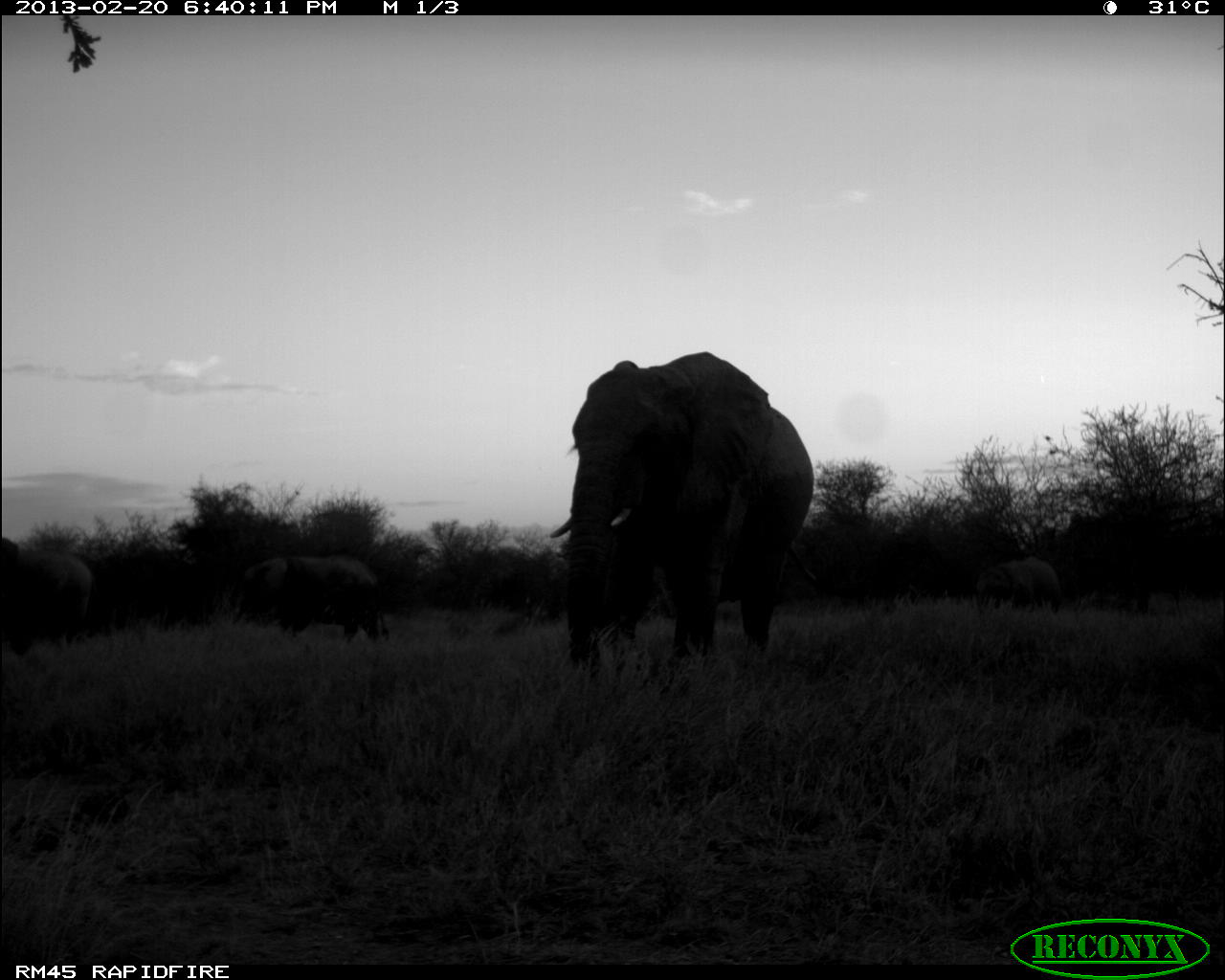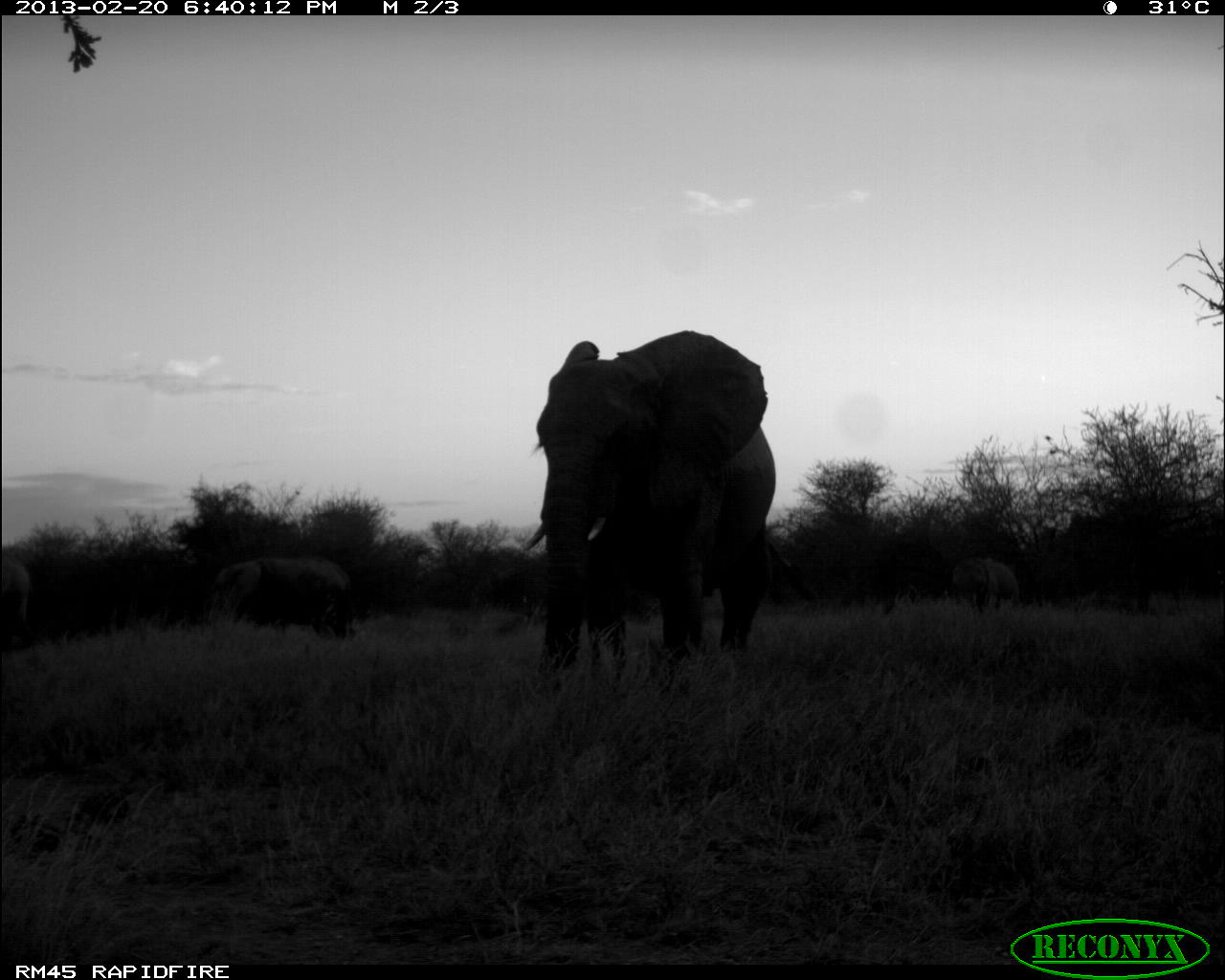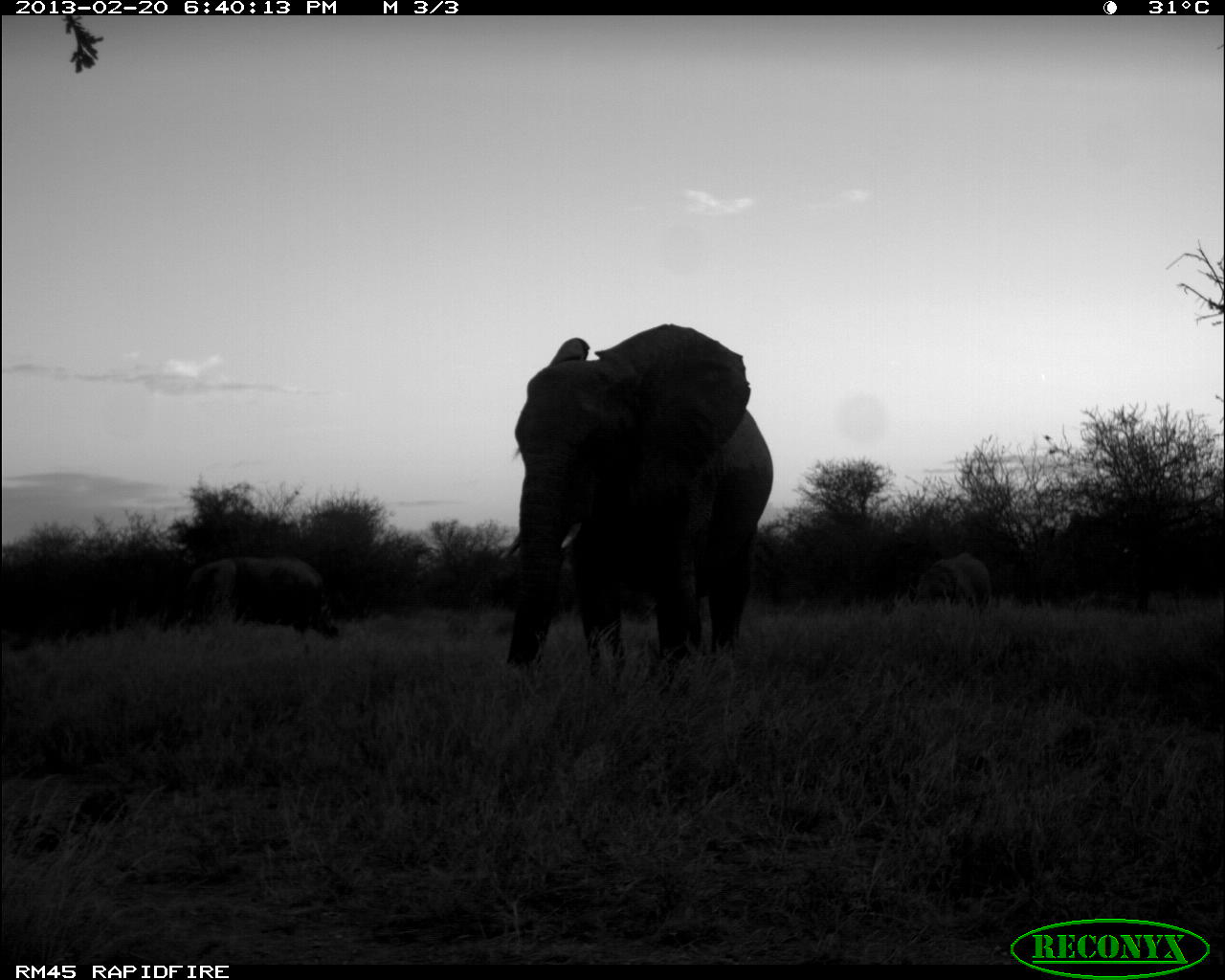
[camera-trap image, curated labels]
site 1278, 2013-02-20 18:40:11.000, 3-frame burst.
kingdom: Animalia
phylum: Chordata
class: Mammalia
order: Proboscidea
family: Elephantidae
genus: Loxodonta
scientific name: Loxodonta africana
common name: african bush elephant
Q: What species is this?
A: Loxodonta africana (african bush elephant).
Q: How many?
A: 4.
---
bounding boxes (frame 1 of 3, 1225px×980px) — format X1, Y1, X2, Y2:
loxodonta africana: 548, 350, 815, 676; 235, 555, 390, 643; 0, 531, 95, 645; 977, 556, 1061, 612